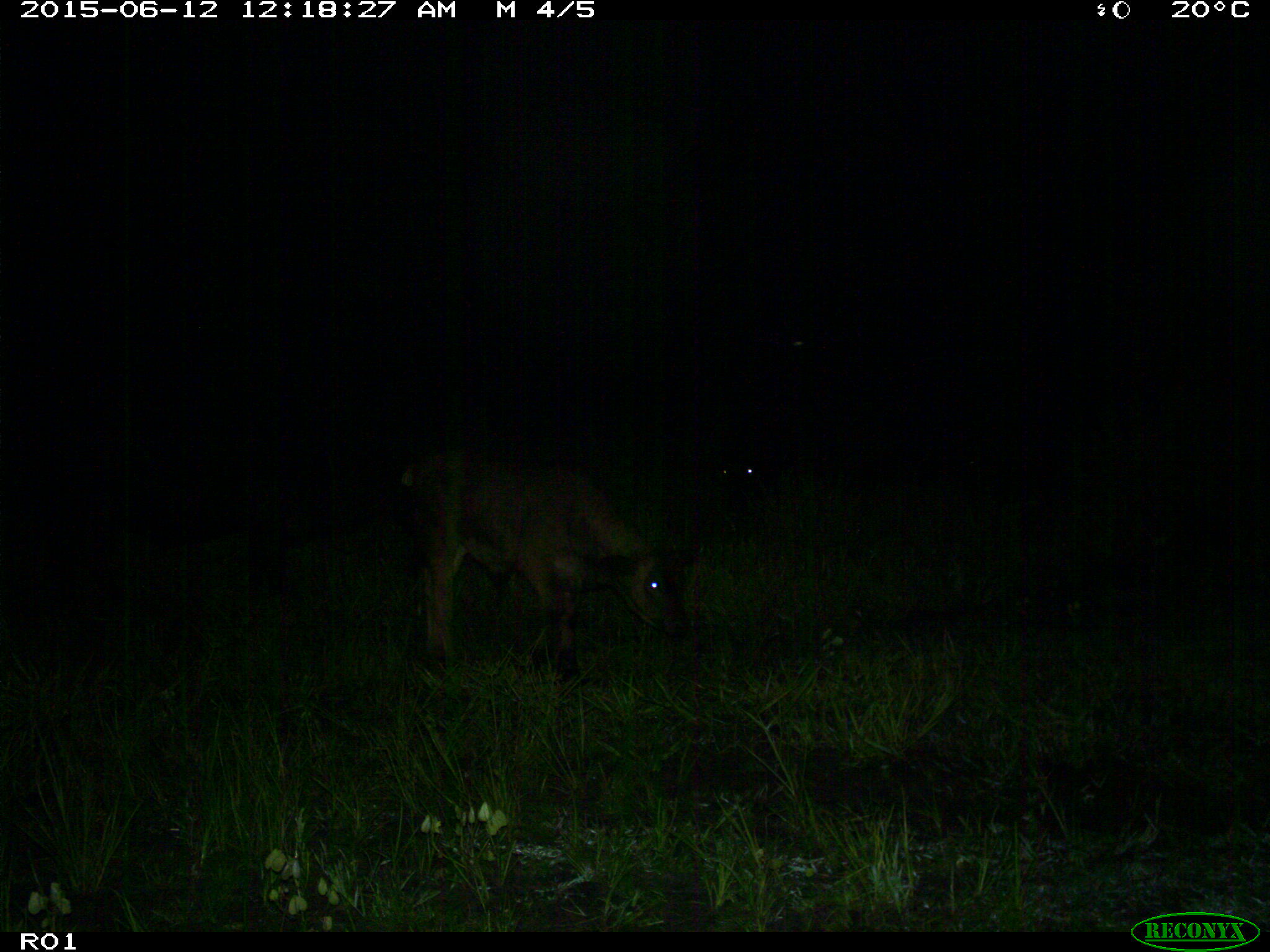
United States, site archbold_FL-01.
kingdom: Animalia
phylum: Chordata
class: Mammalia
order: Artiodactyla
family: Bovidae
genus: Bos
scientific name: Bos taurus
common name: domestic cow